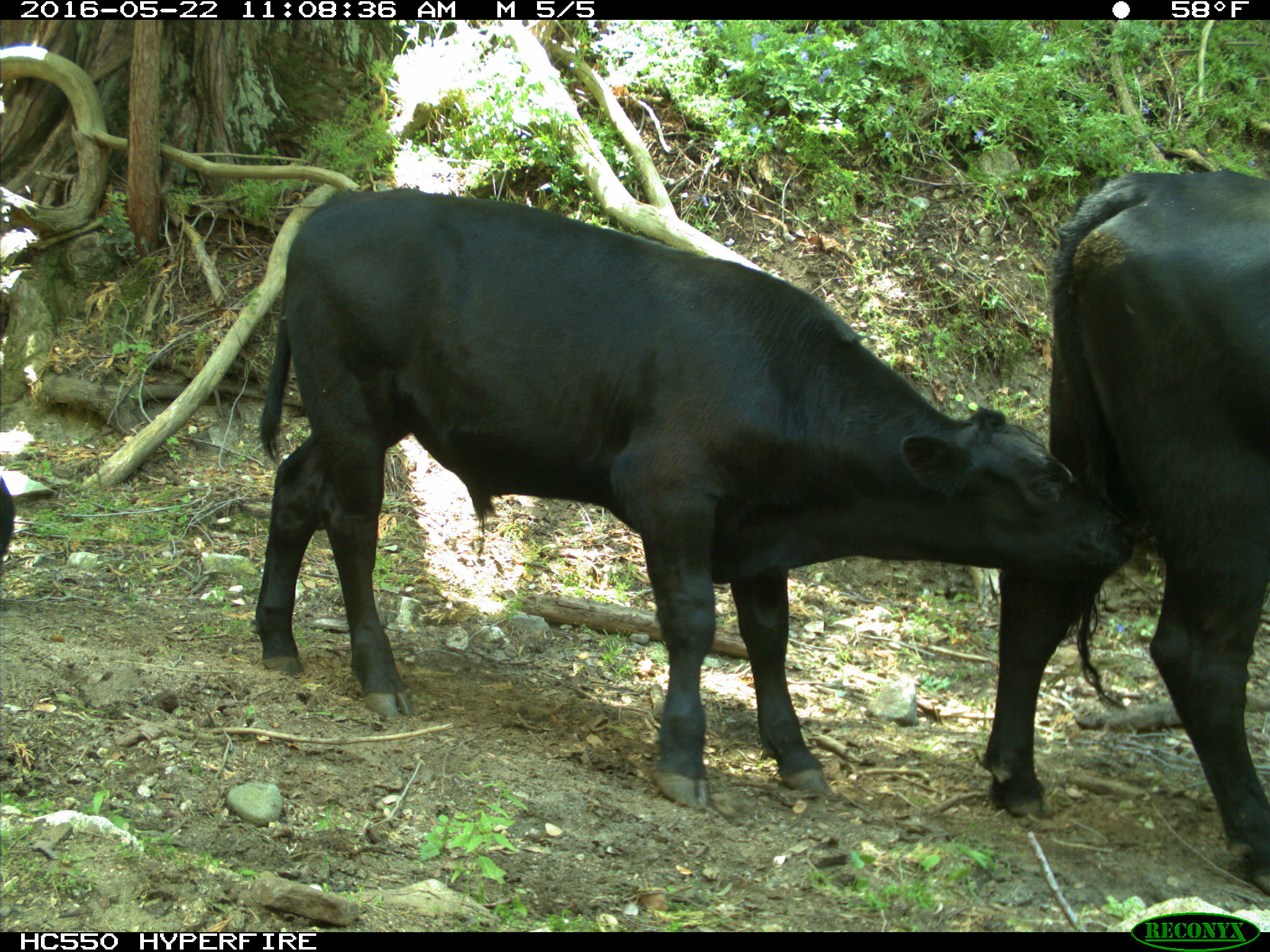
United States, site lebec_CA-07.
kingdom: Animalia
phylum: Chordata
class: Mammalia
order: Artiodactyla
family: Bovidae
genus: Bos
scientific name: Bos taurus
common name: domestic cow